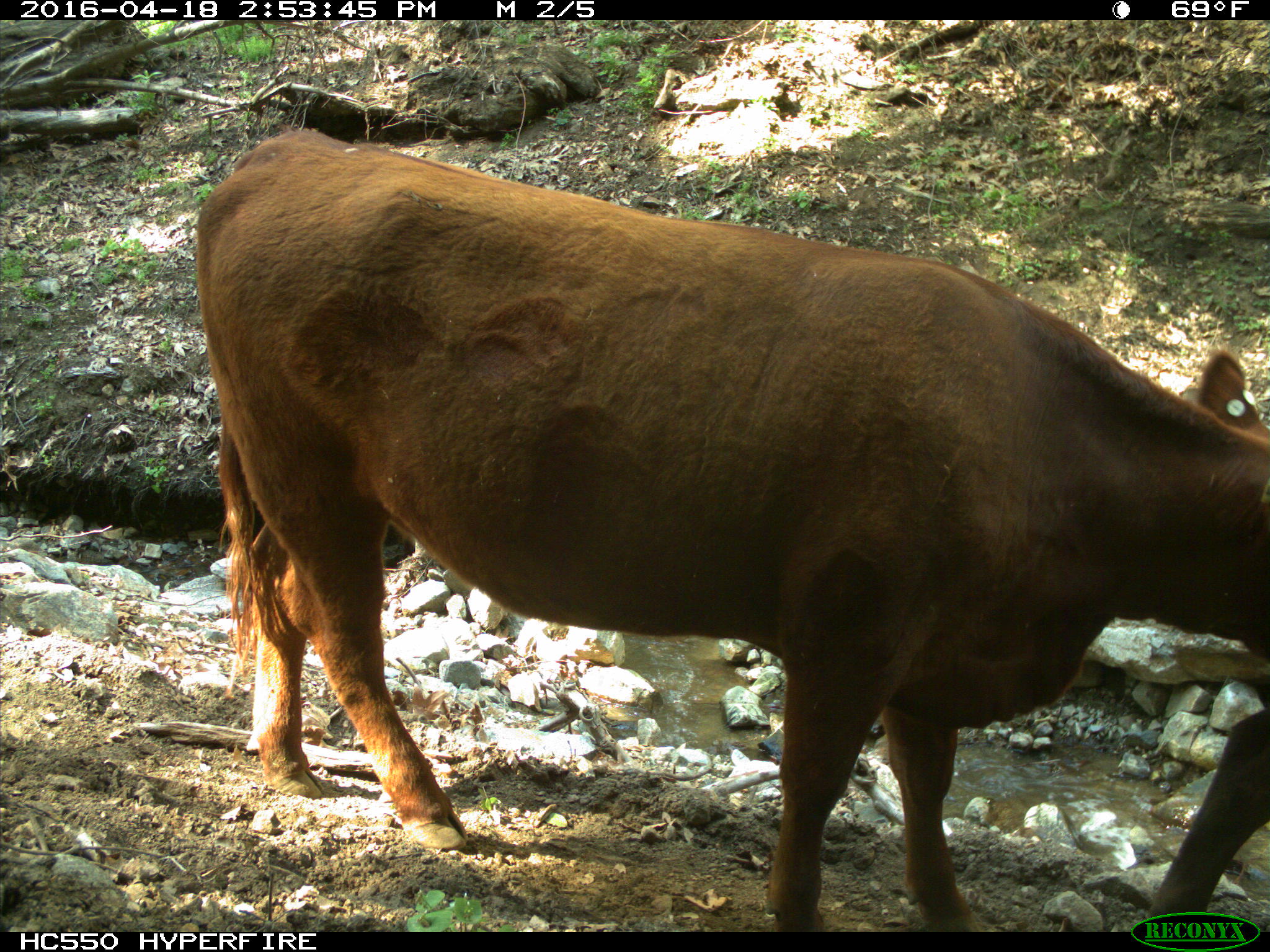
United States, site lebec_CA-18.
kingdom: Animalia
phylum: Chordata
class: Mammalia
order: Artiodactyla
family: Bovidae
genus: Bos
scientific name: Bos taurus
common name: domestic cow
Bos taurus (domestic cow).